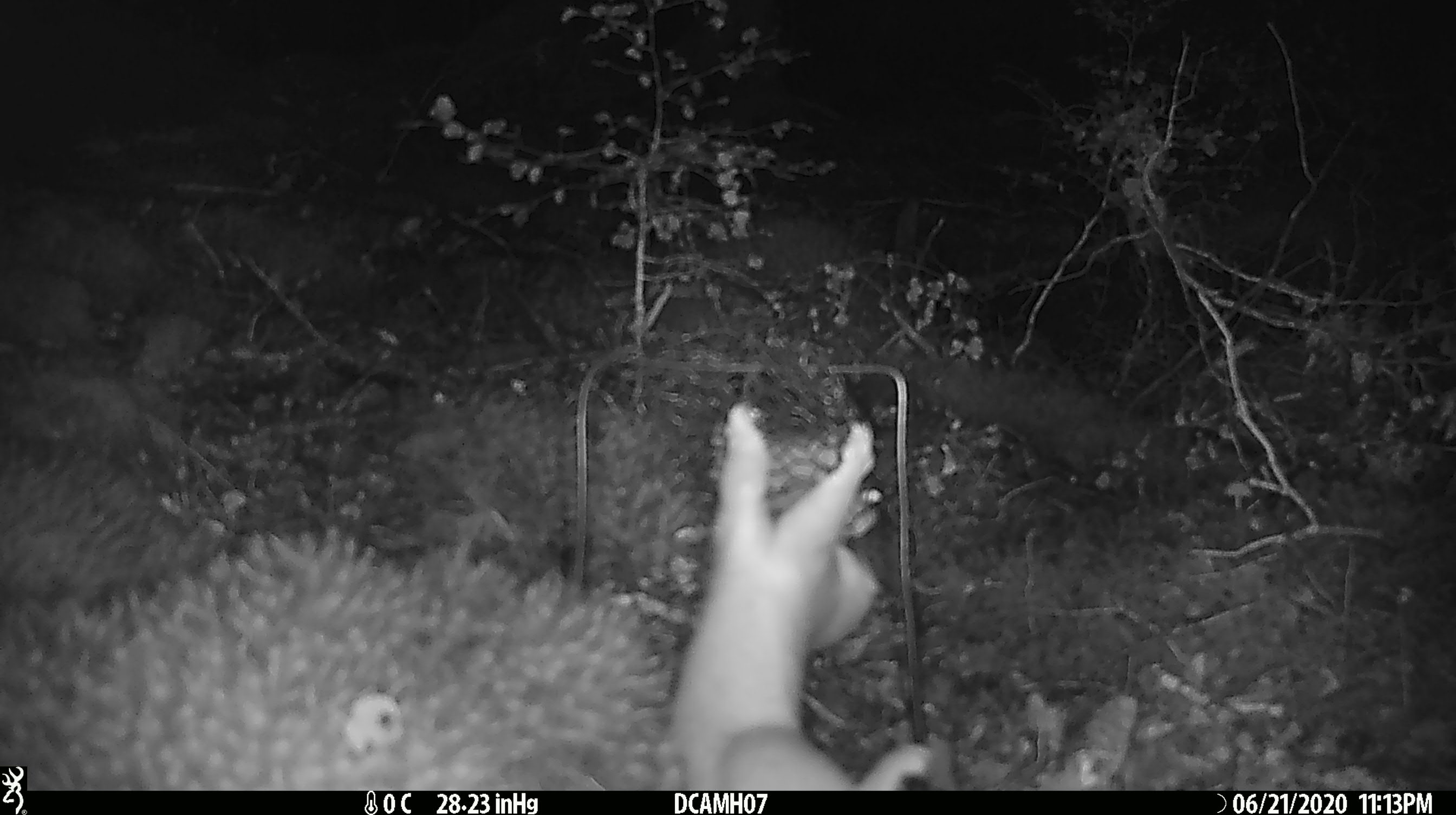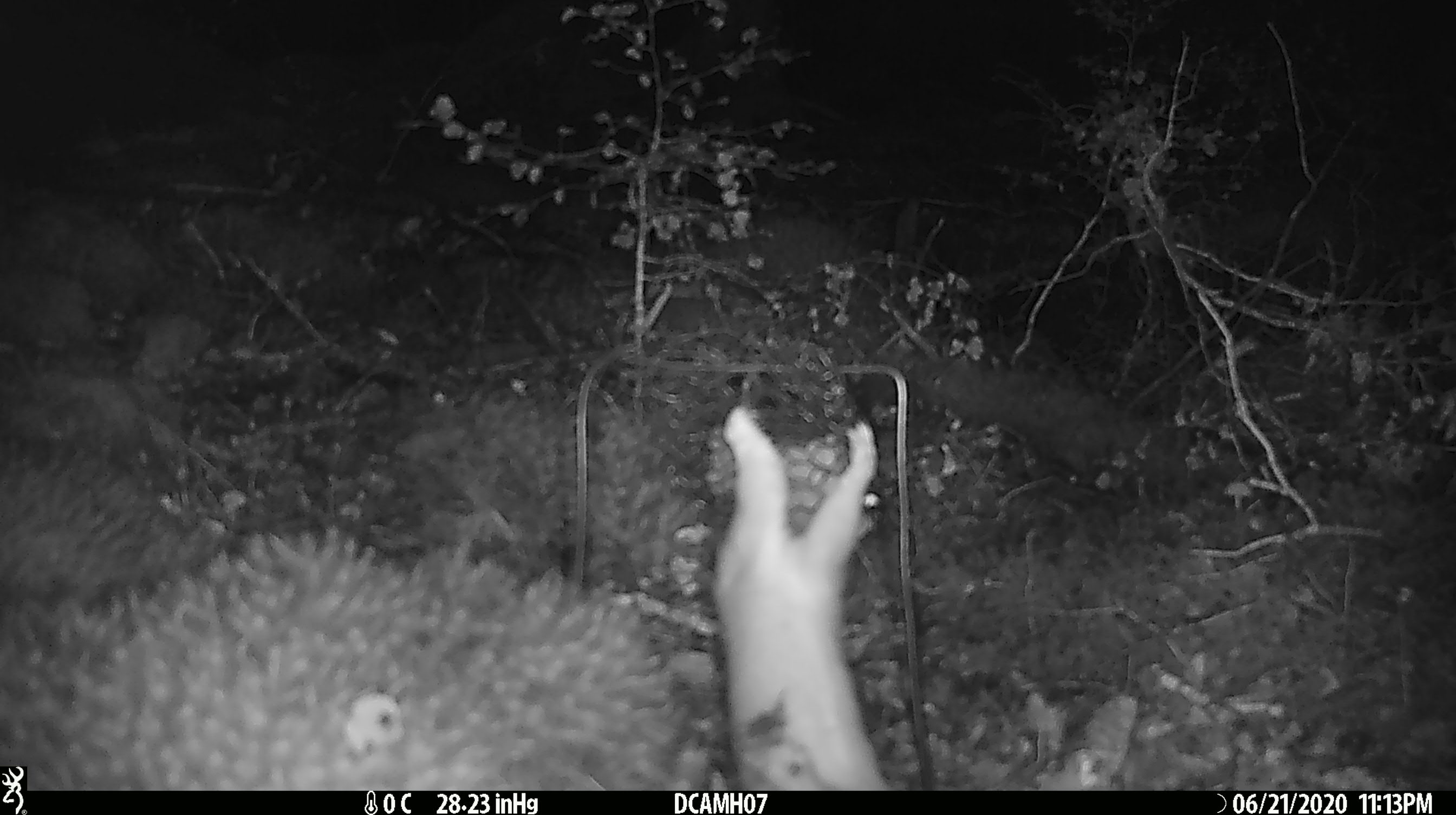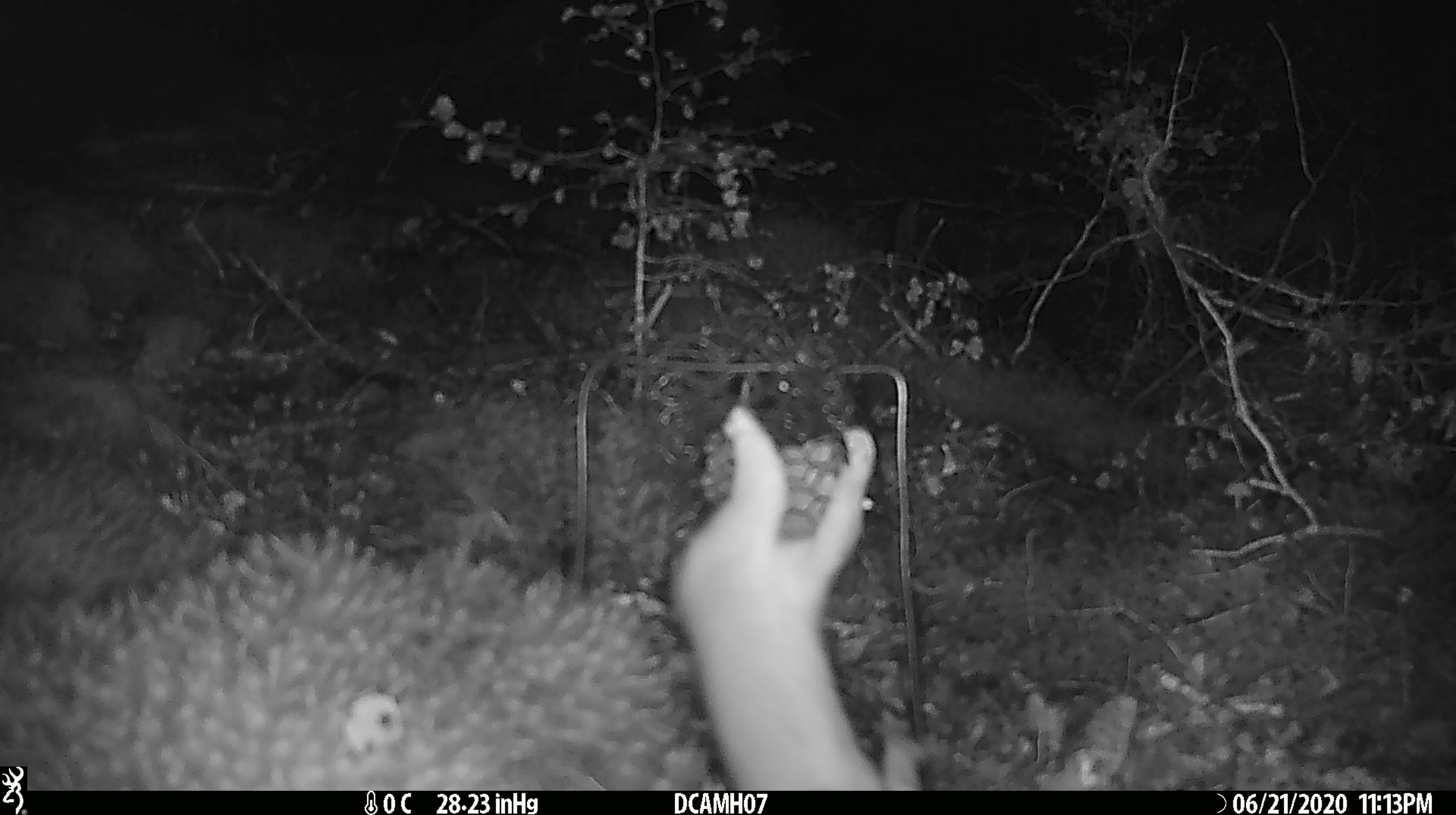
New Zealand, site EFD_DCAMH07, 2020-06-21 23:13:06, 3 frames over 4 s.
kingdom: Animalia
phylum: Chordata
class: Mammalia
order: Carnivora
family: Mustelidae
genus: Mustela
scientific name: Mustela erminea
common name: stoat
Stoat (Mustela erminea).